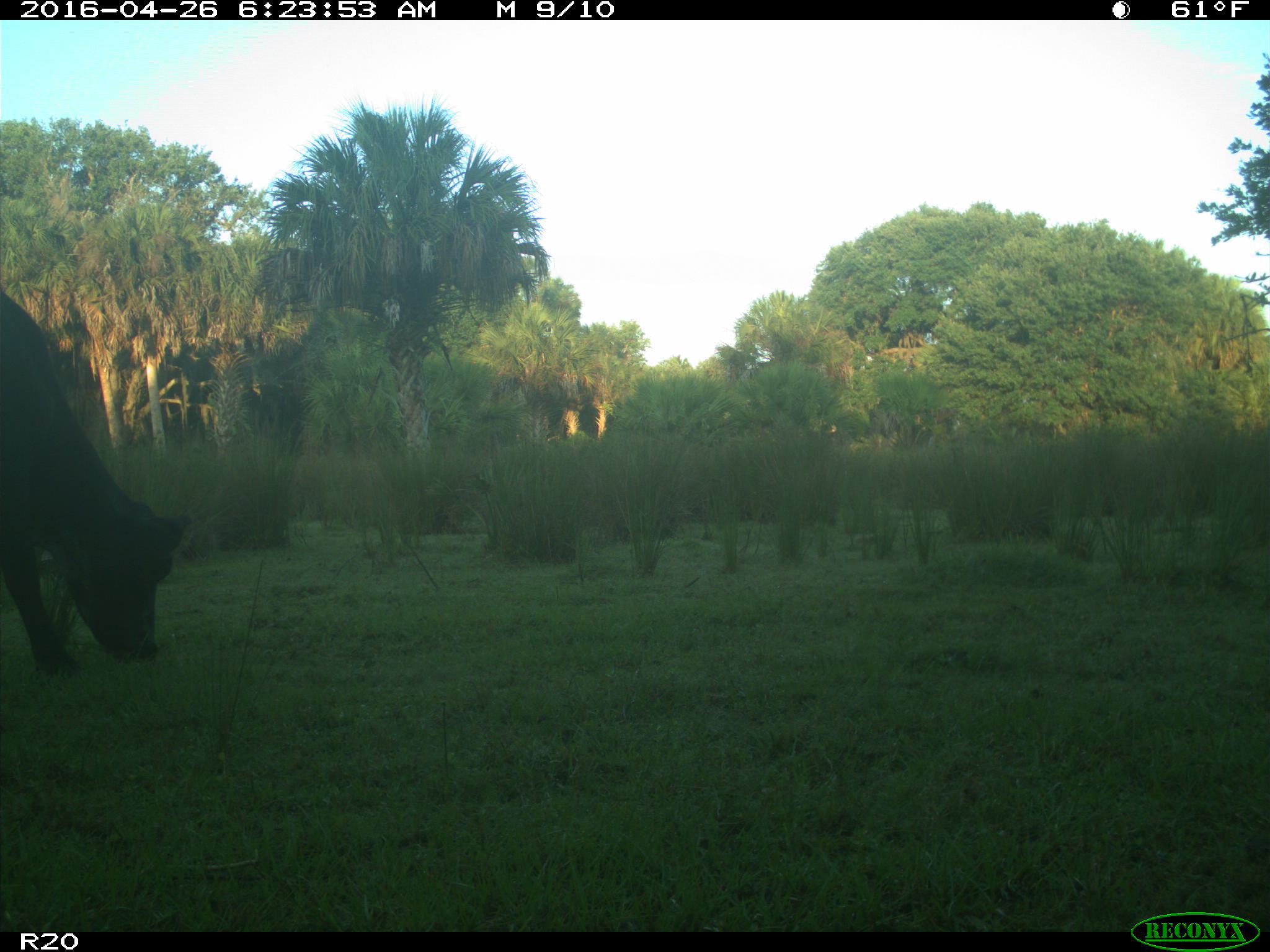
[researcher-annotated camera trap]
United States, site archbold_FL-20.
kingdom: Animalia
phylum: Chordata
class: Mammalia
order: Artiodactyla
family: Bovidae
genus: Bos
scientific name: Bos taurus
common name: domestic cow